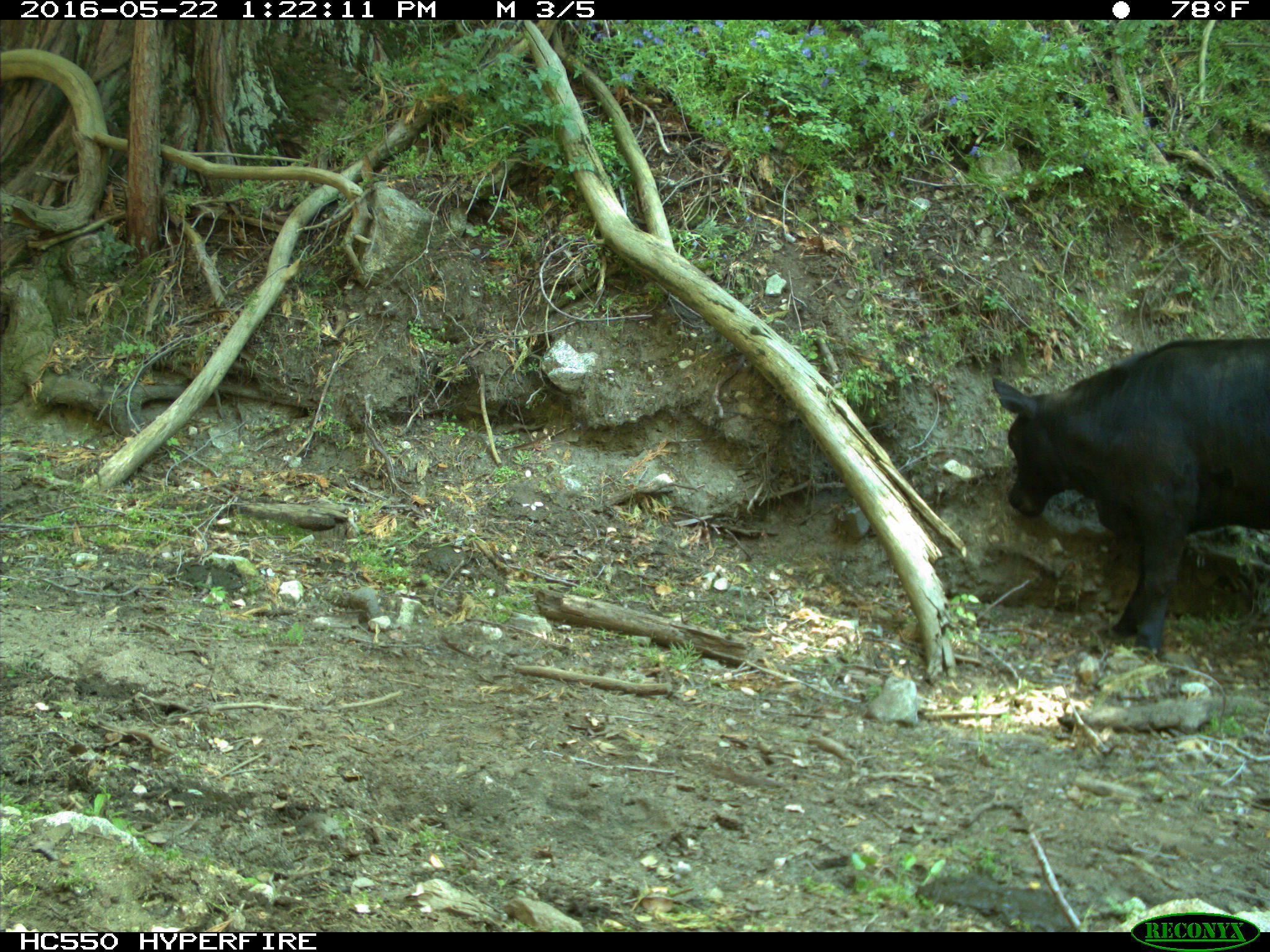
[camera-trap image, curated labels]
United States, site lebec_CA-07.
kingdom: Animalia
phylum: Chordata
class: Mammalia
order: Artiodactyla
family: Bovidae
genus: Bos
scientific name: Bos taurus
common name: domestic cow